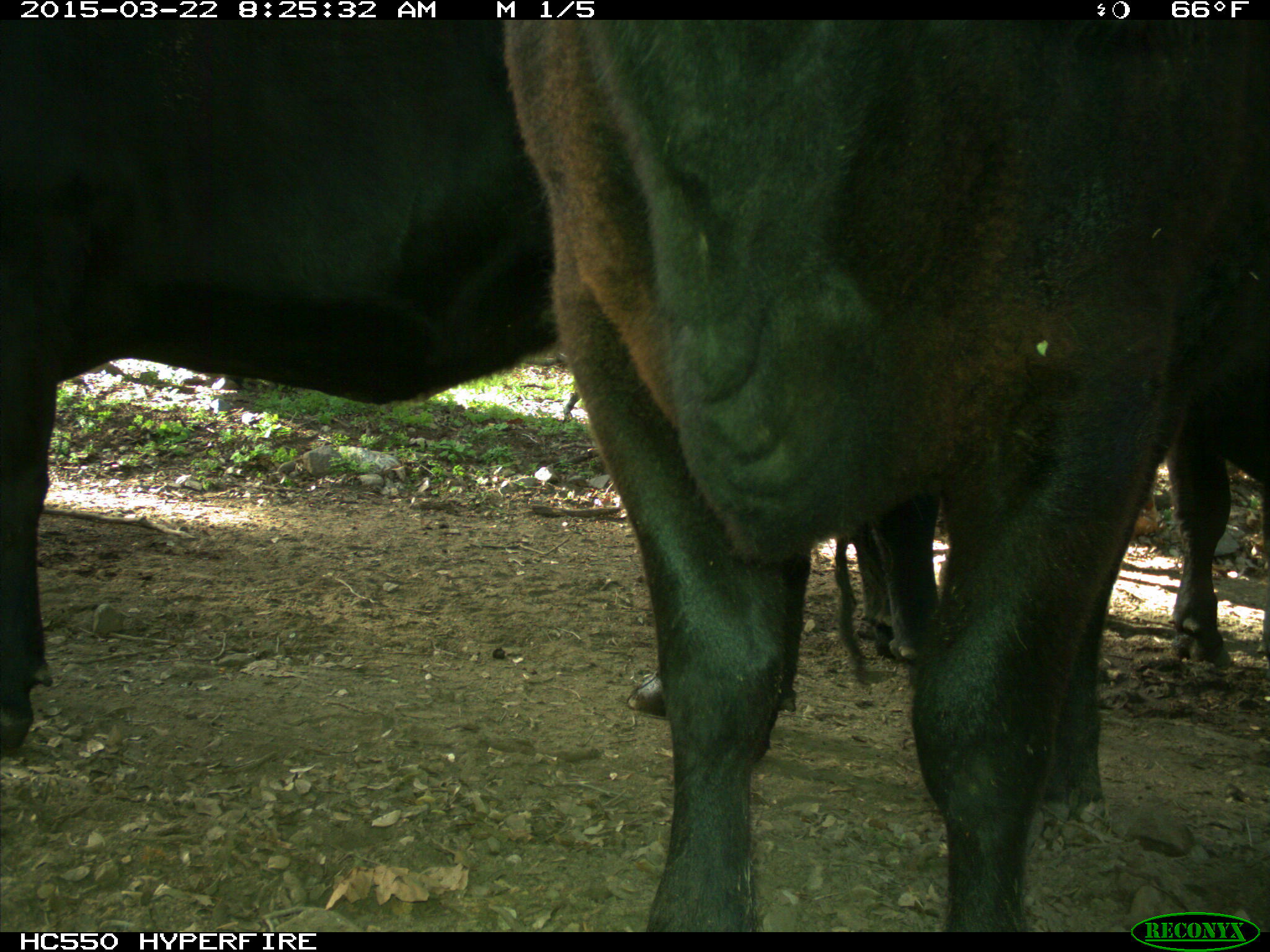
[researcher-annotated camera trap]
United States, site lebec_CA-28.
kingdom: Animalia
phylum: Chordata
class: Mammalia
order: Artiodactyla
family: Bovidae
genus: Bos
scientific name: Bos taurus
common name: domestic cow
Bos taurus (domestic cow).